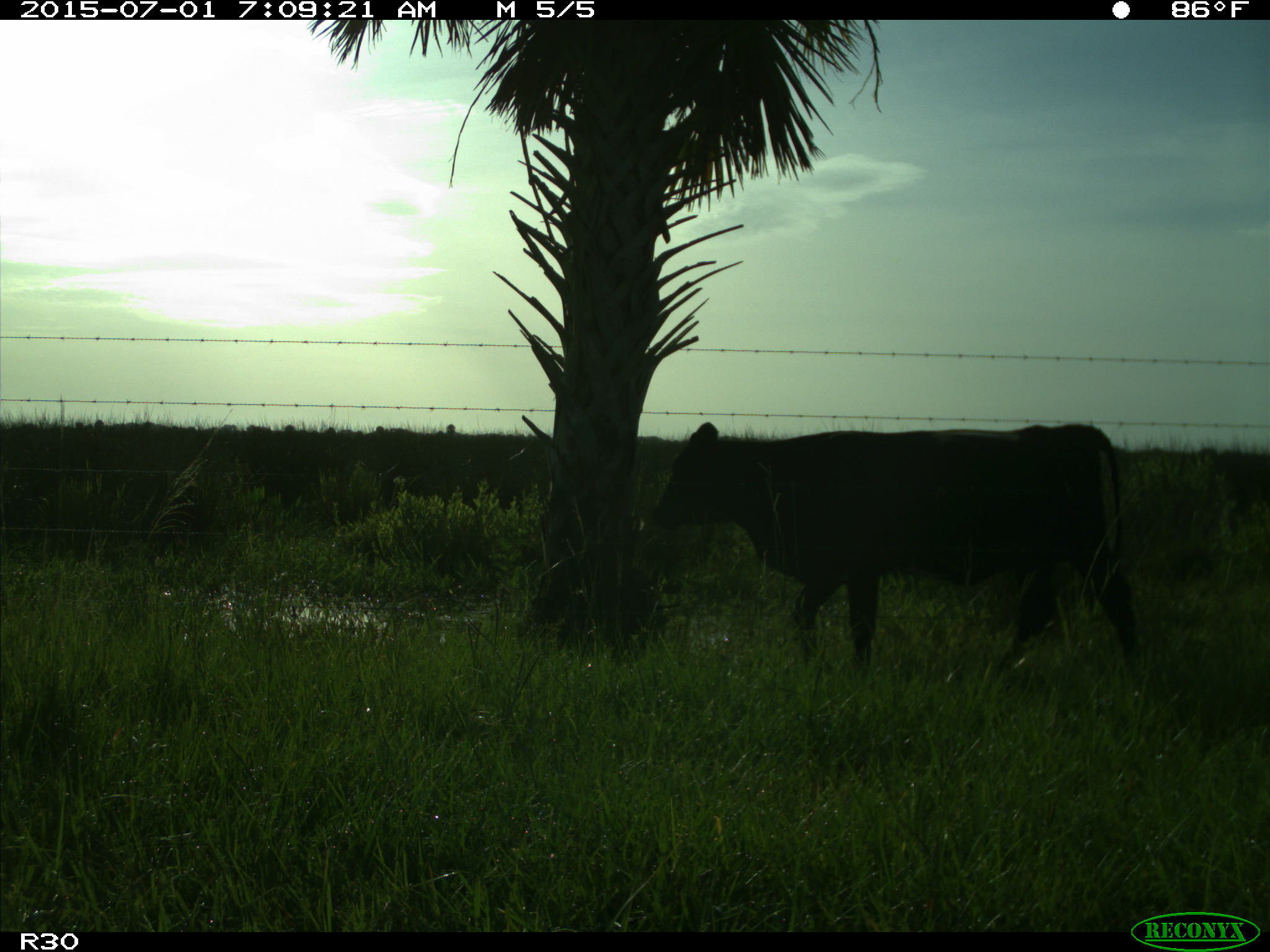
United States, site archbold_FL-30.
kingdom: Animalia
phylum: Chordata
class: Mammalia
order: Artiodactyla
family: Bovidae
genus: Bos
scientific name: Bos taurus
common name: domestic cow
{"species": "Bos taurus (domestic cow)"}